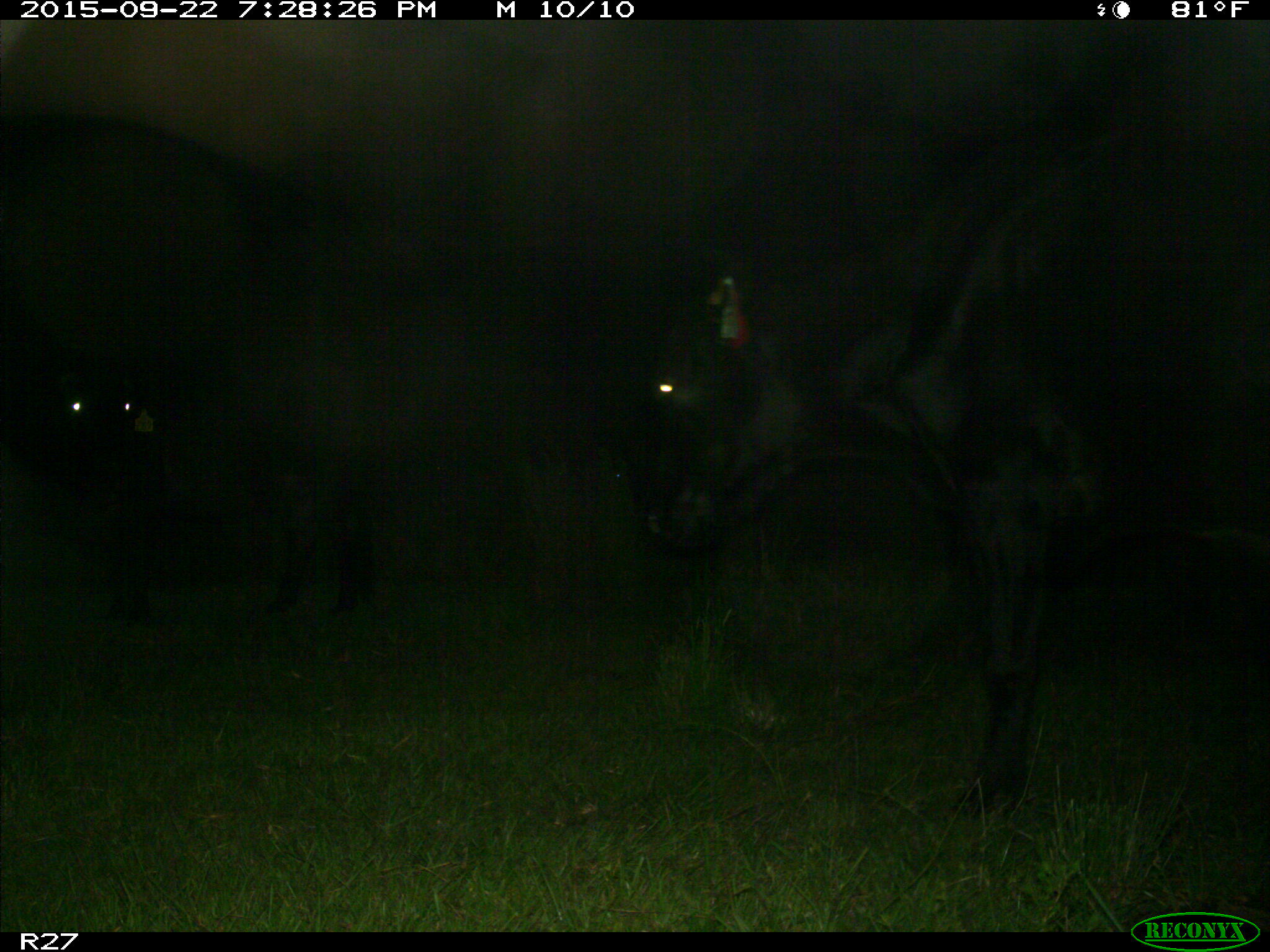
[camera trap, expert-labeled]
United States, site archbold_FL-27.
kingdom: Animalia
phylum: Chordata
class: Mammalia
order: Artiodactyla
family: Bovidae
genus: Bos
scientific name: Bos taurus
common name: domestic cow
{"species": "Bos taurus (domestic cow)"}